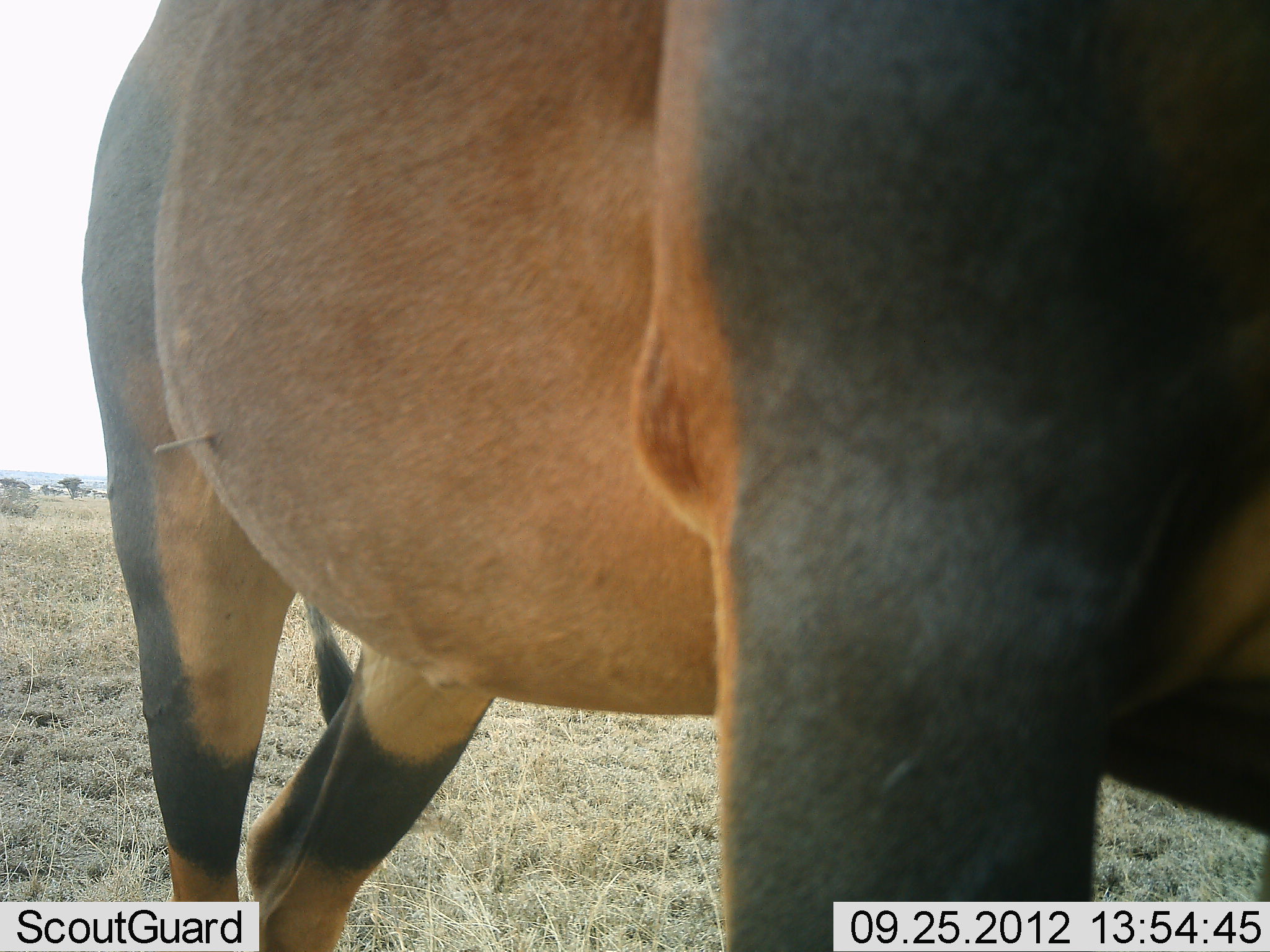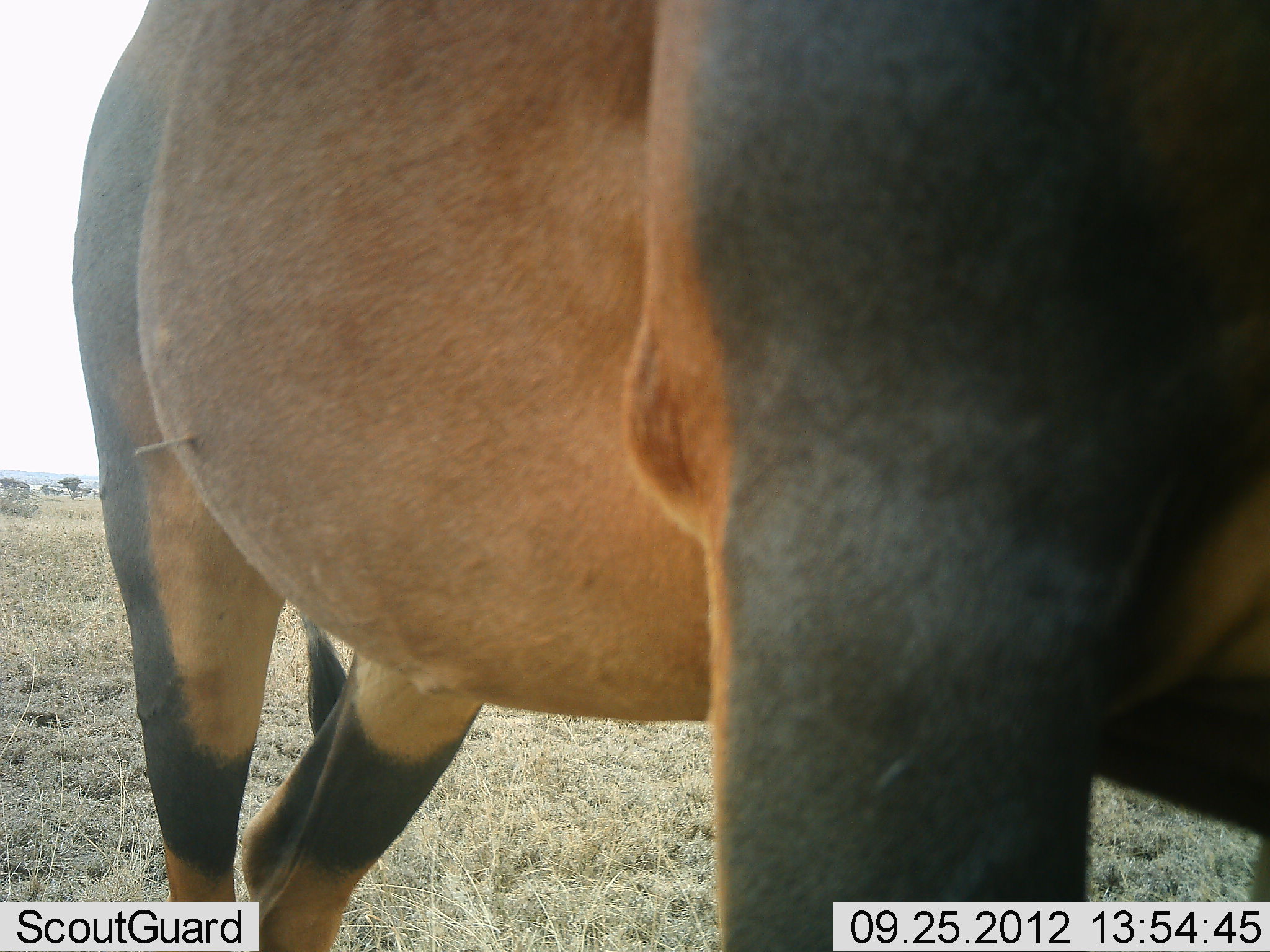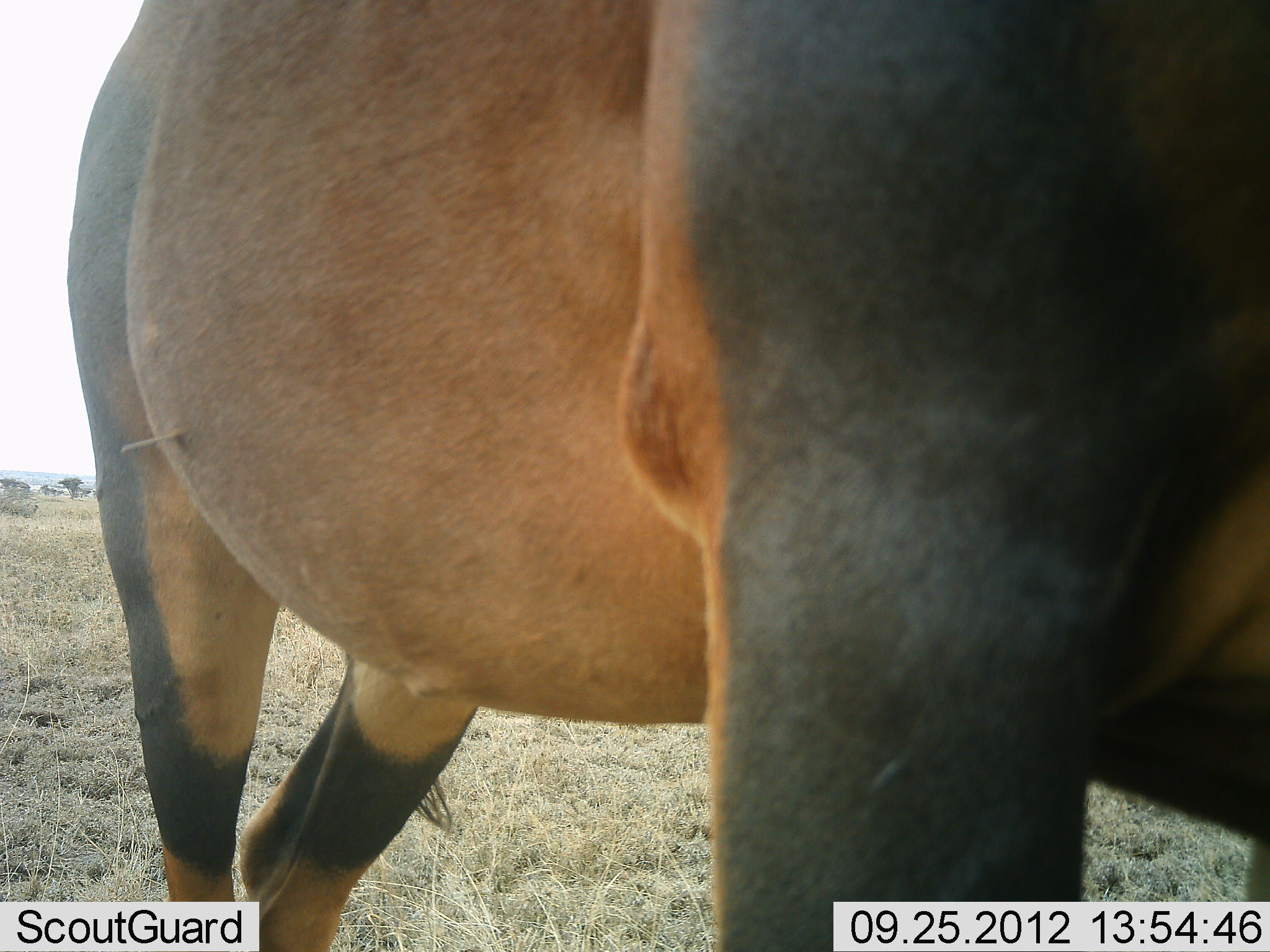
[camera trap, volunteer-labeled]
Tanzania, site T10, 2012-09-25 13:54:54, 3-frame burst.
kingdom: Animalia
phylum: Chordata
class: Mammalia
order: Artiodactyla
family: Bovidae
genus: Damaliscus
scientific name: Damaliscus lunatus jimela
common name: topi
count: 1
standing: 90%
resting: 0%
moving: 10%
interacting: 0%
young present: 0%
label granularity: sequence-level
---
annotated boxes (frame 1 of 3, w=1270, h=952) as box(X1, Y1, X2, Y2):
animal: box(80, 0, 1270, 950)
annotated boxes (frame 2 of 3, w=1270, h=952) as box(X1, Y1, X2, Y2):
animal: box(72, 1, 1270, 952)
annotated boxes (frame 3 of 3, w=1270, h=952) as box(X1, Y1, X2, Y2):
animal: box(65, 0, 1270, 952)